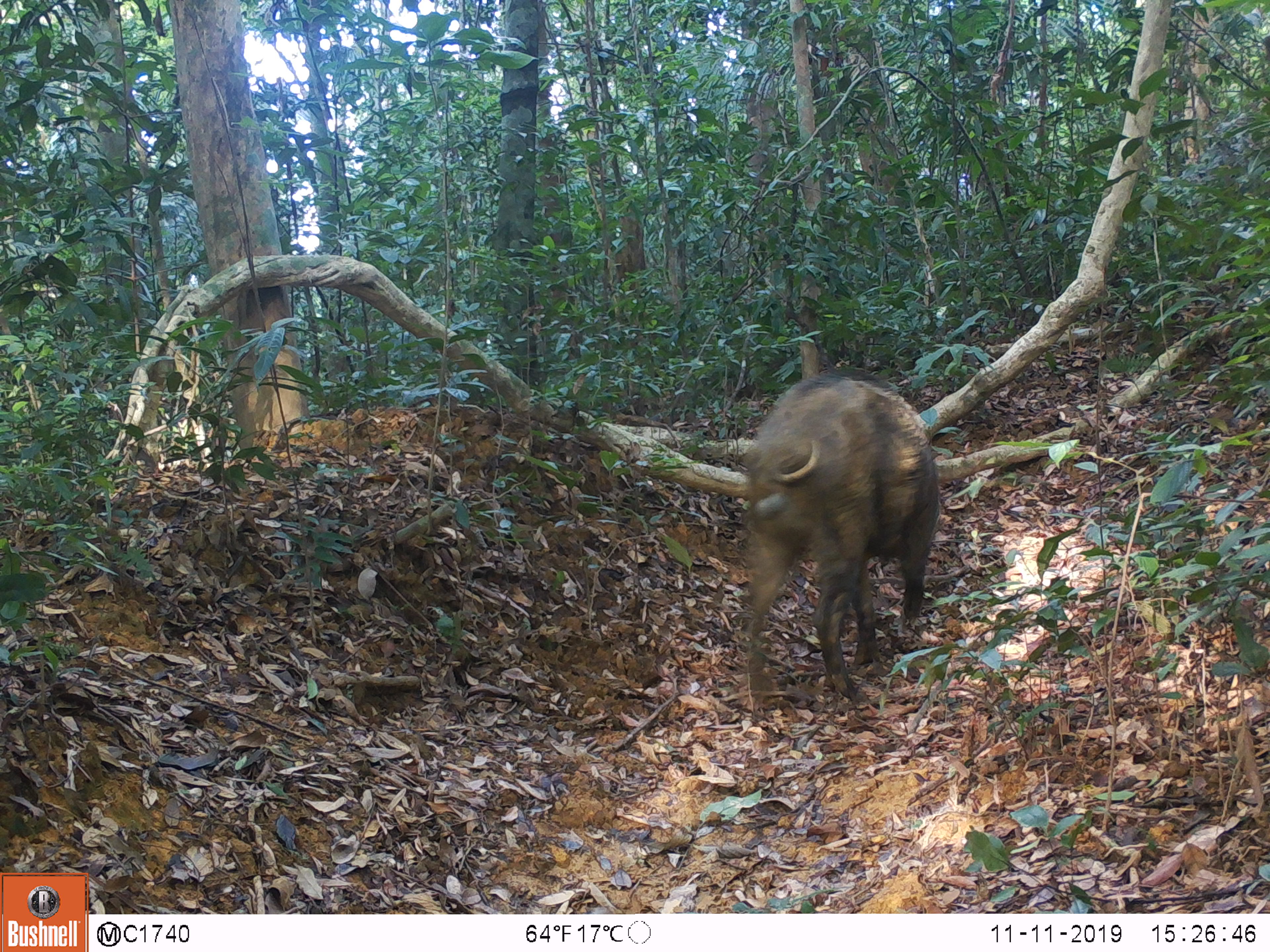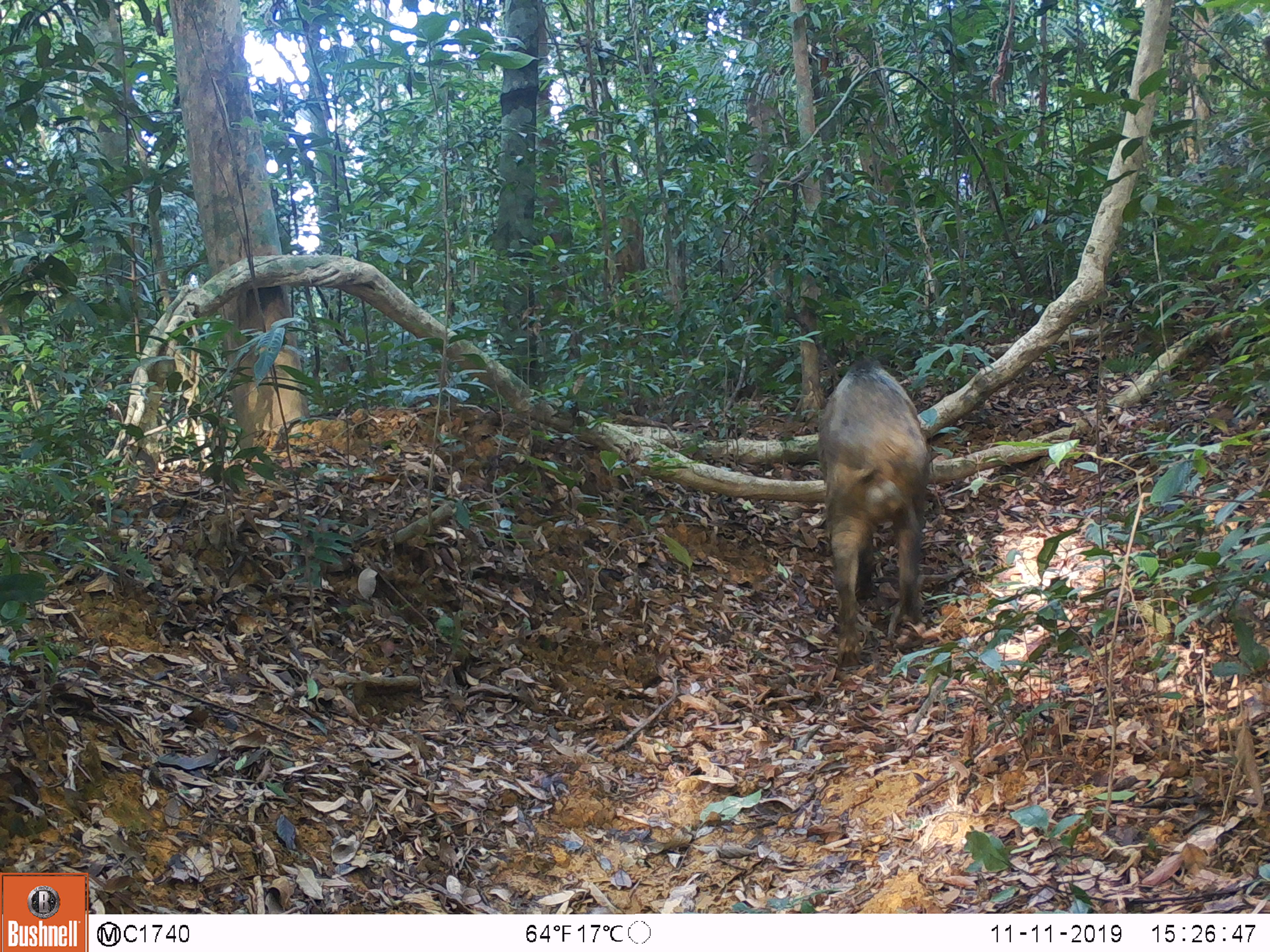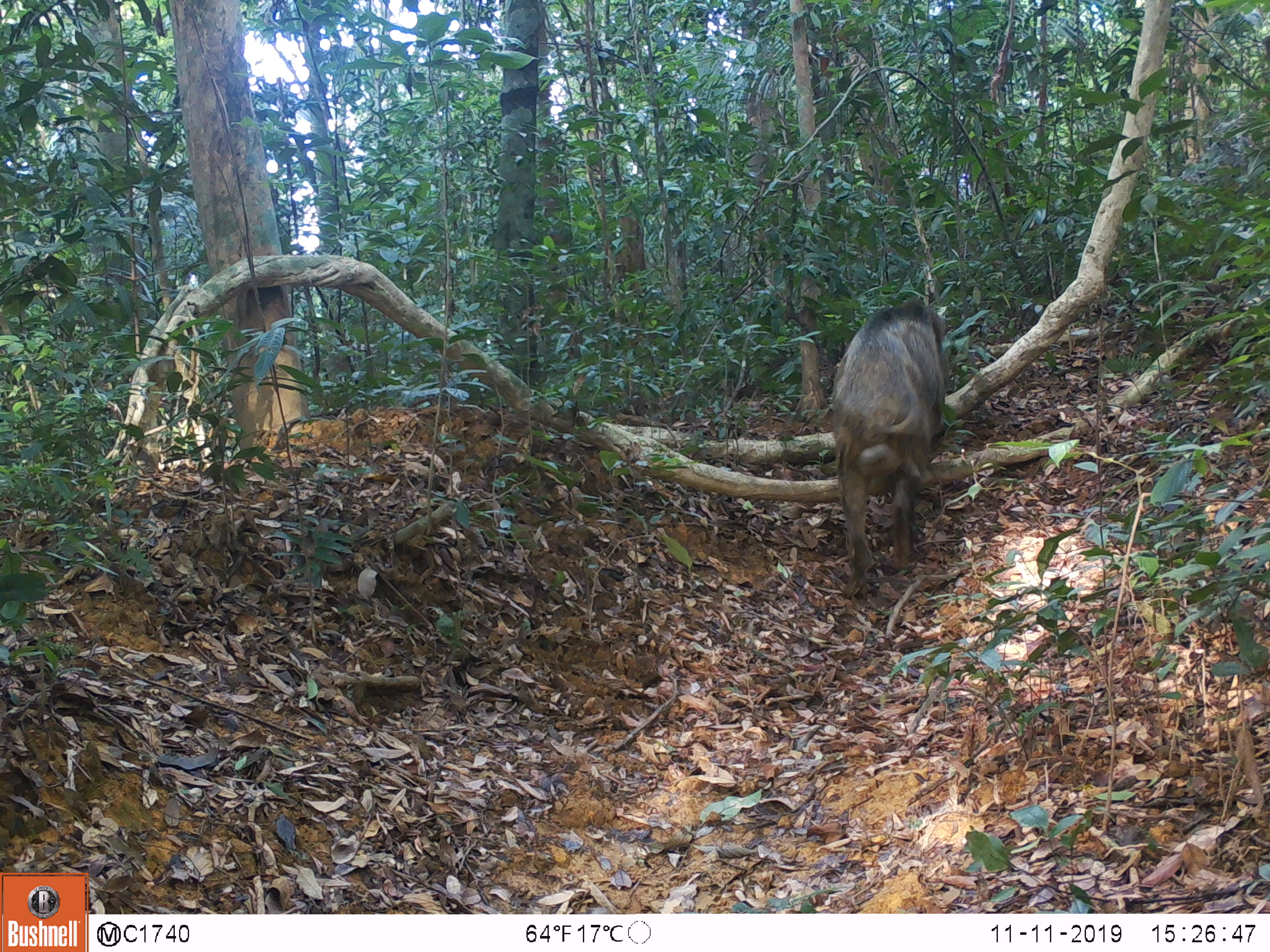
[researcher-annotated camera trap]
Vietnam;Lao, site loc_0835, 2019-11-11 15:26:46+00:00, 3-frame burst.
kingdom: Animalia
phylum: Chordata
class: Mammalia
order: Artiodactyla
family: Suidae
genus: Sus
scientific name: Sus scrofa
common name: eurasian wild pig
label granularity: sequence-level